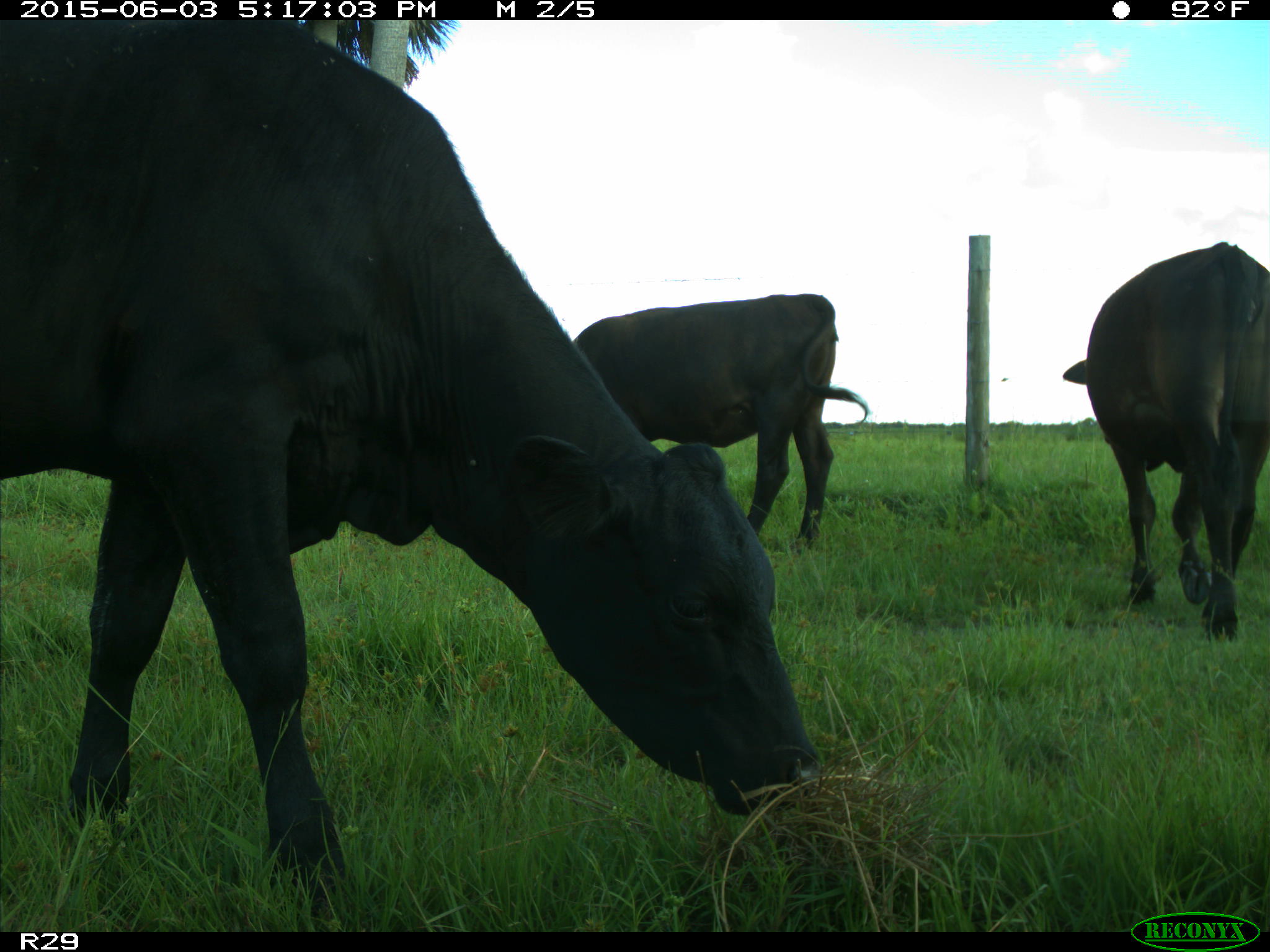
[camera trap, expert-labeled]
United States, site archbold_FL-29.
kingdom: Animalia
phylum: Chordata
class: Mammalia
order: Artiodactyla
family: Bovidae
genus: Bos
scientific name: Bos taurus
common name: domestic cow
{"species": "Bos taurus (domestic cow)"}